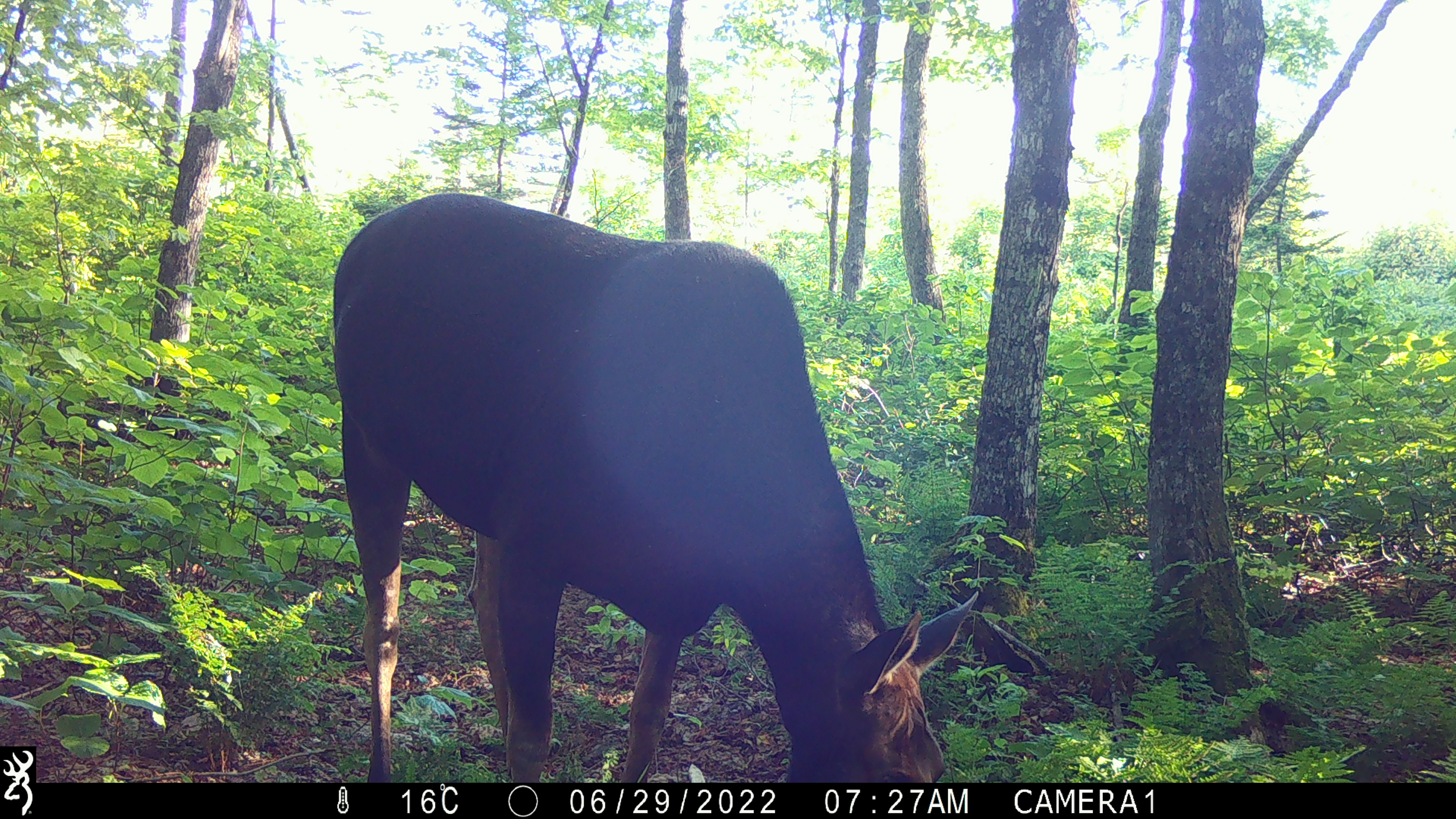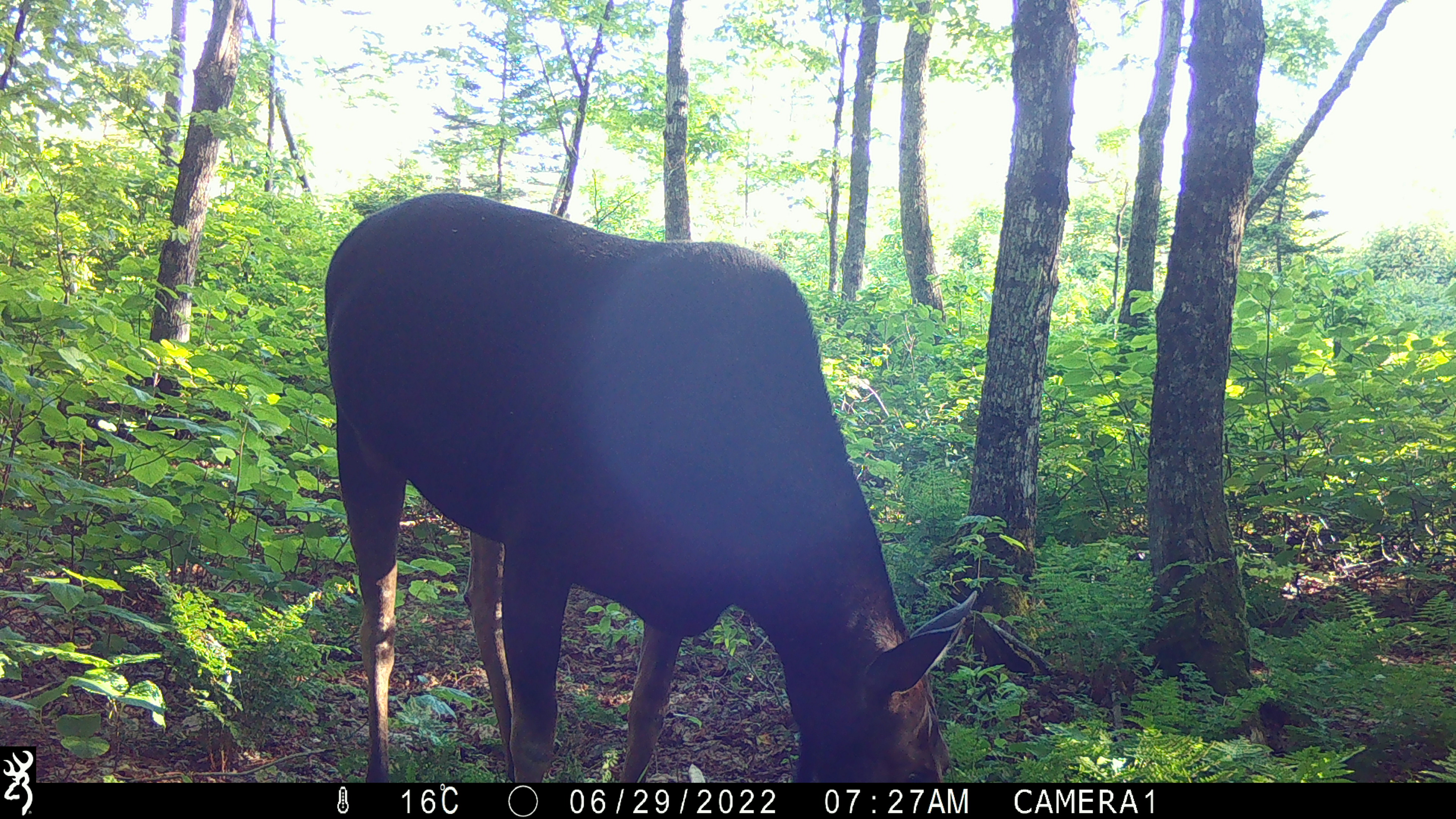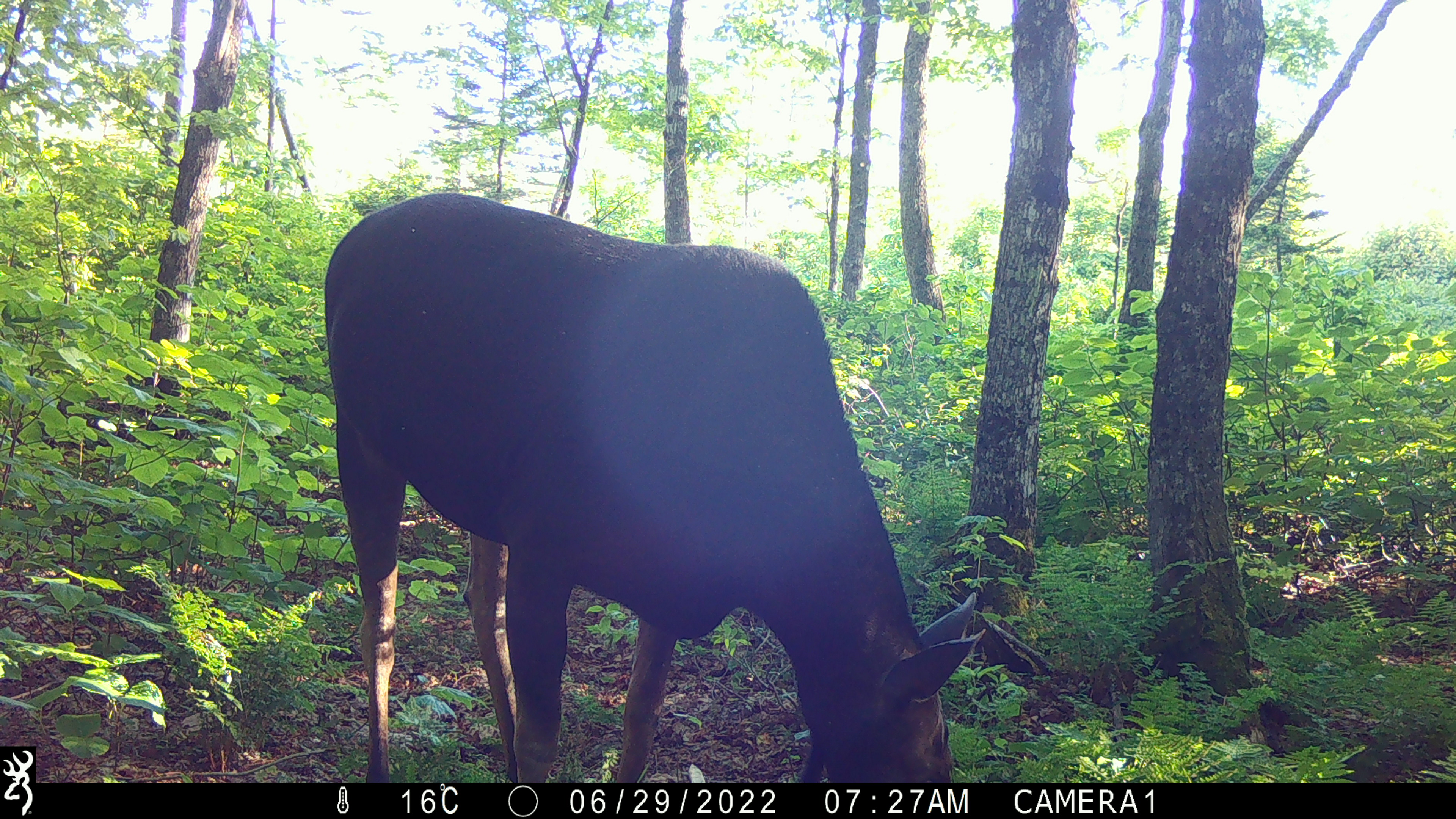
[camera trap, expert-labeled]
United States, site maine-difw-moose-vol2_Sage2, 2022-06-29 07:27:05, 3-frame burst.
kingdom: Animalia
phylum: Chordata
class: Mammalia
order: Artiodactyla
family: Cervidae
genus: Alces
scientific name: Alces alces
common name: moose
Moose (Alces alces).